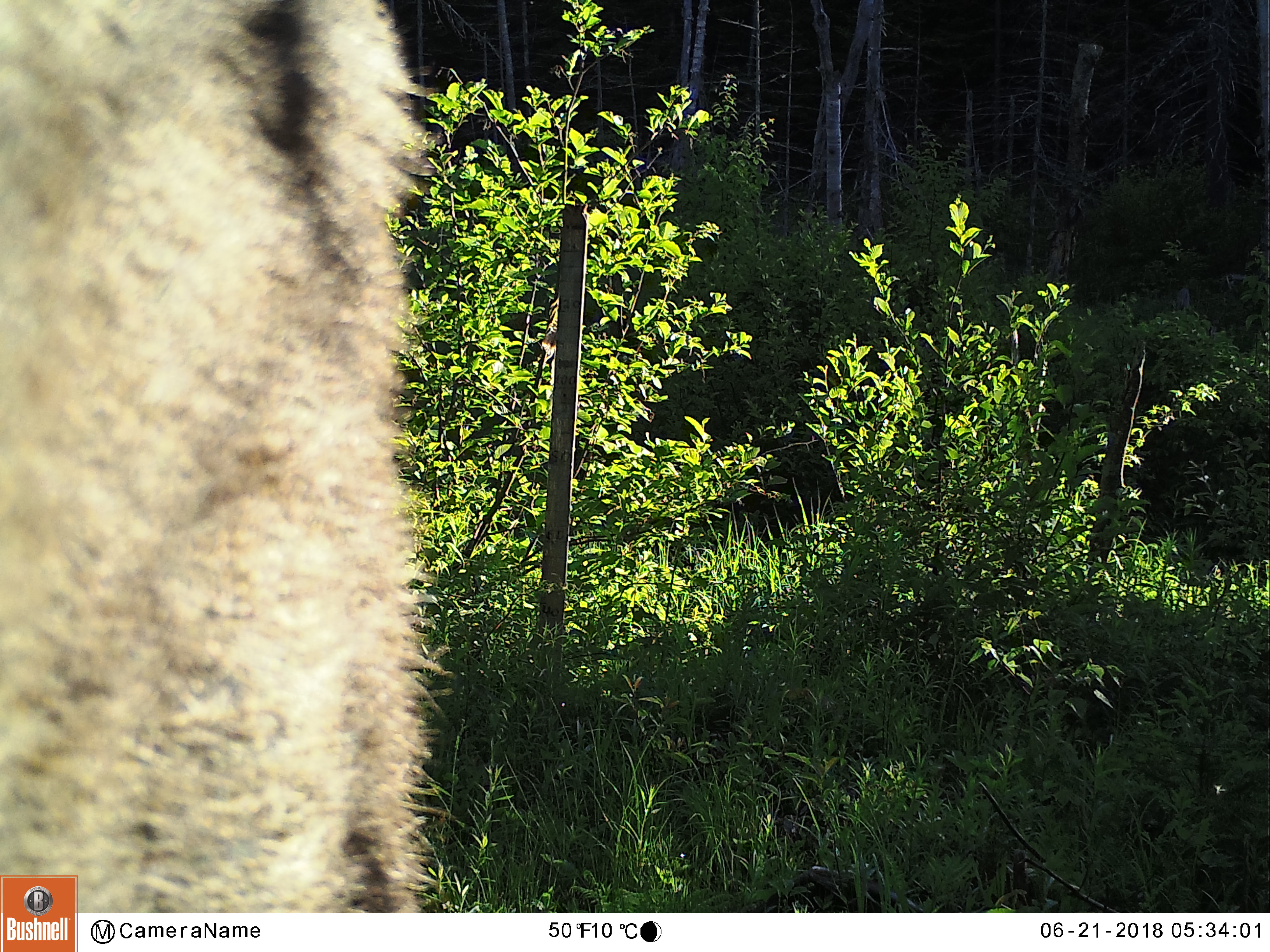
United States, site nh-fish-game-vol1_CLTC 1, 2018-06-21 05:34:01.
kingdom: Animalia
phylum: Chordata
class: Mammalia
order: Artiodactyla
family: Cervidae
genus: Alces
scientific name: Alces alces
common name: moose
Moose (Alces alces).